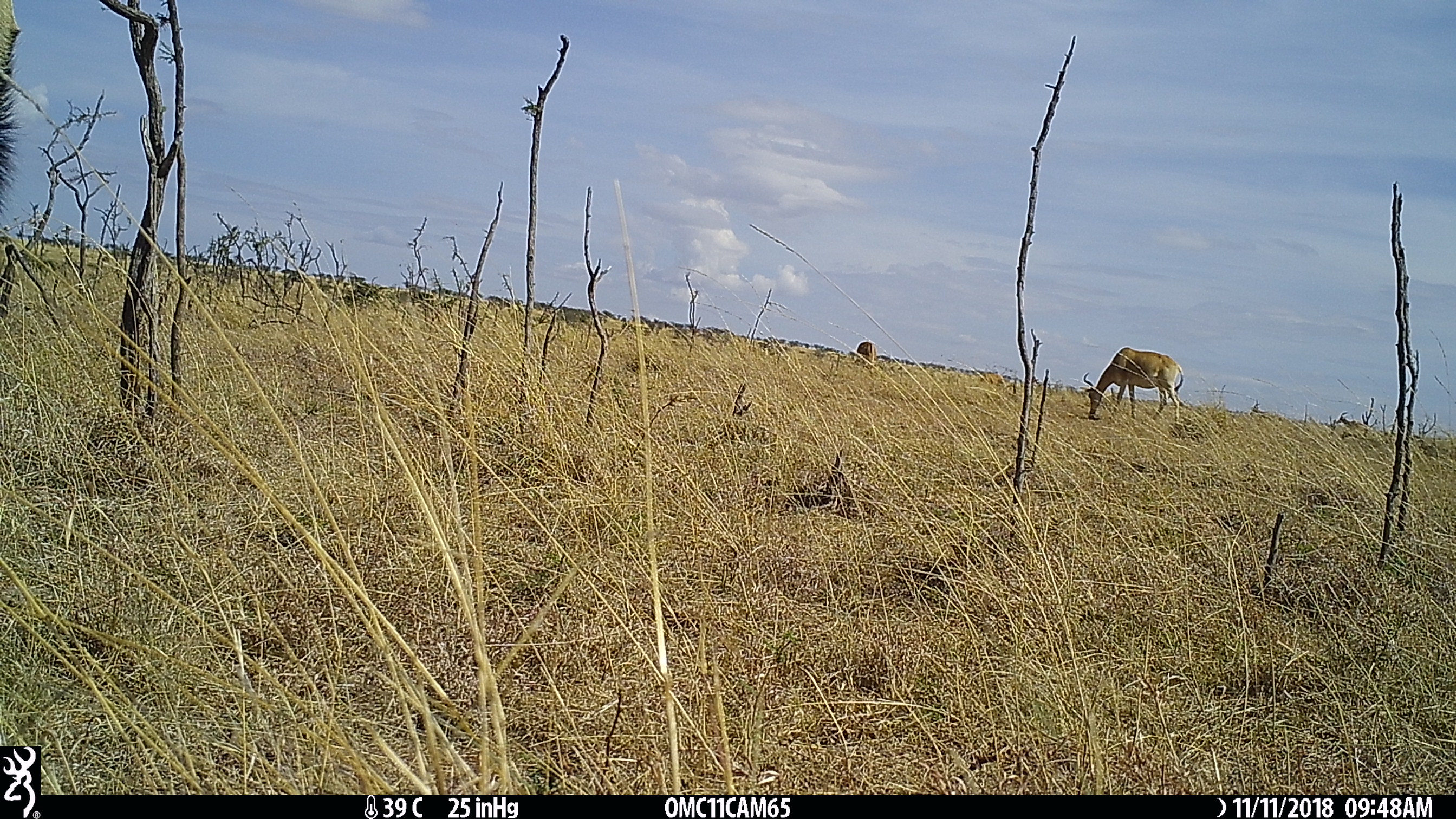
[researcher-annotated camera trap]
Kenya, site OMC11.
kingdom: Animalia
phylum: Chordata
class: Mammalia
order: Artiodactyla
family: Bovidae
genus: Alcelaphus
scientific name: Alcelaphus buselaphus cokii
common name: coke's hartebeest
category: hartebeest cokes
Hartebeest cokes (coke's hartebeest) (Alcelaphus buselaphus cokii).